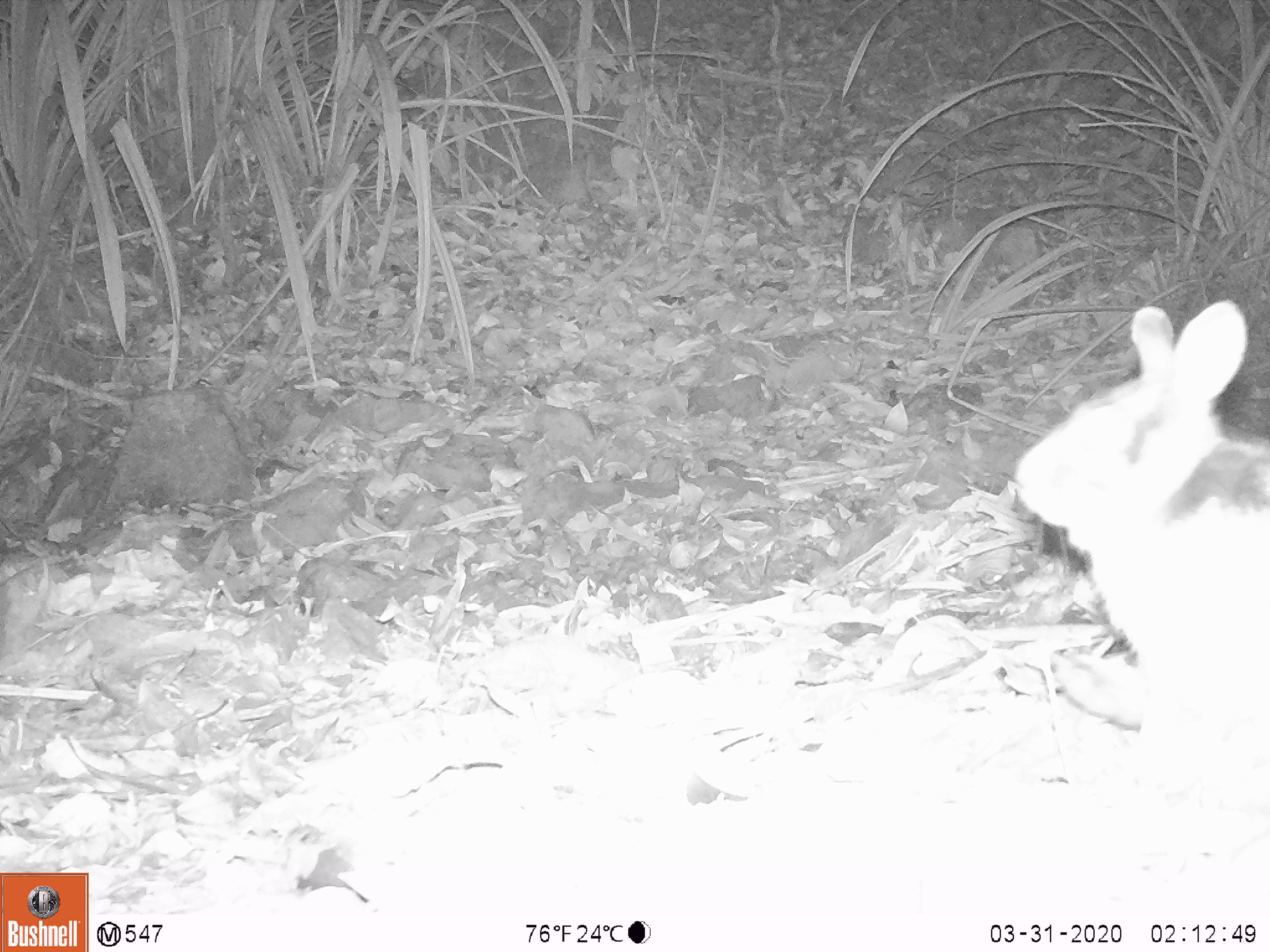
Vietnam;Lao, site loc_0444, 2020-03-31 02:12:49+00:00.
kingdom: Animalia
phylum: Chordata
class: Mammalia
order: Lagomorpha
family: Leporidae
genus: Nesolagus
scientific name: Nesolagus timminsi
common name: annamite striped rabbit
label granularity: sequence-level